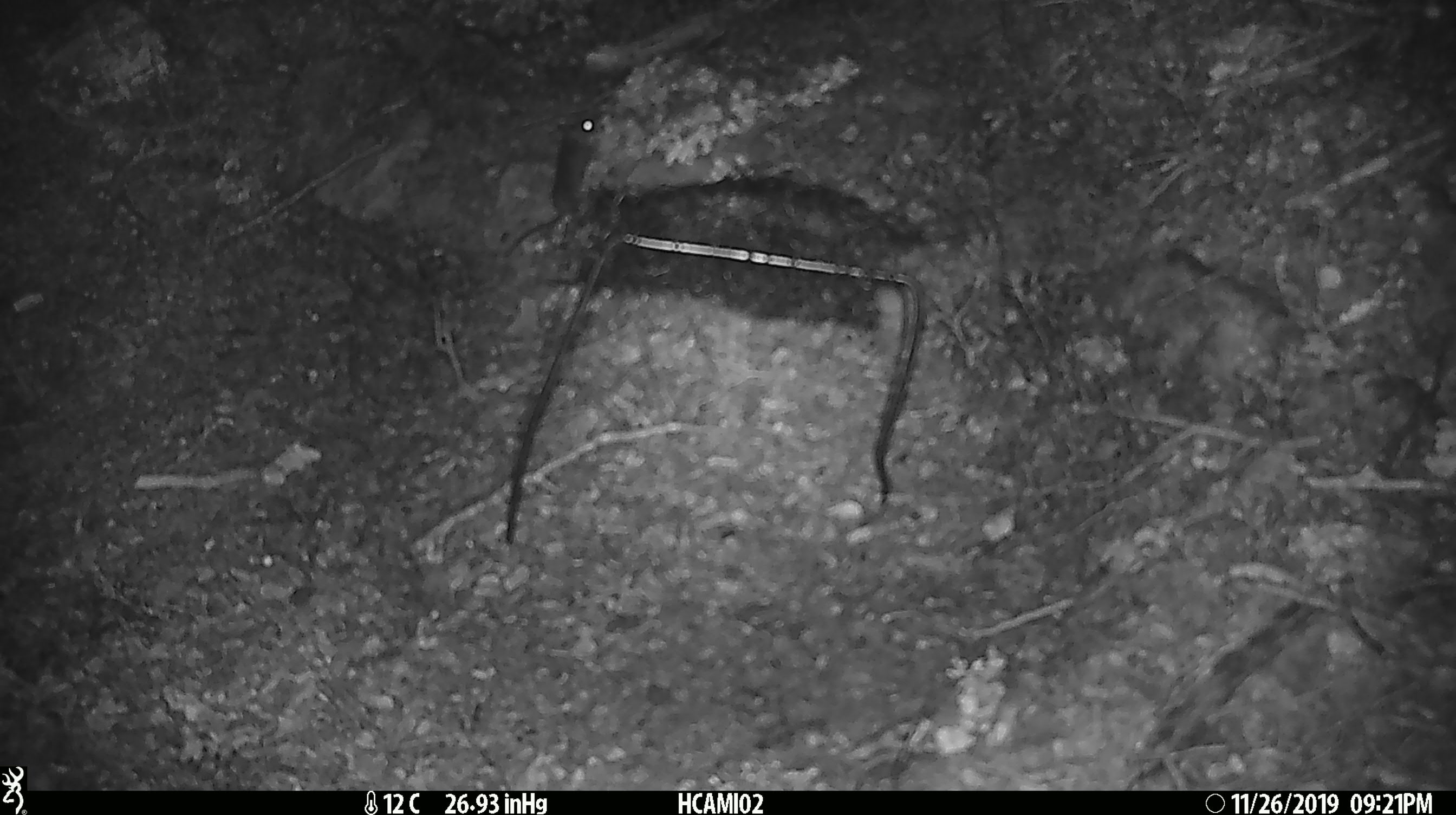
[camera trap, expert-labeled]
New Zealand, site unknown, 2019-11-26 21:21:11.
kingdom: Animalia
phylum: Chordata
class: Mammalia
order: Rodentia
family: Muridae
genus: Mus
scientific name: Mus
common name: mouse